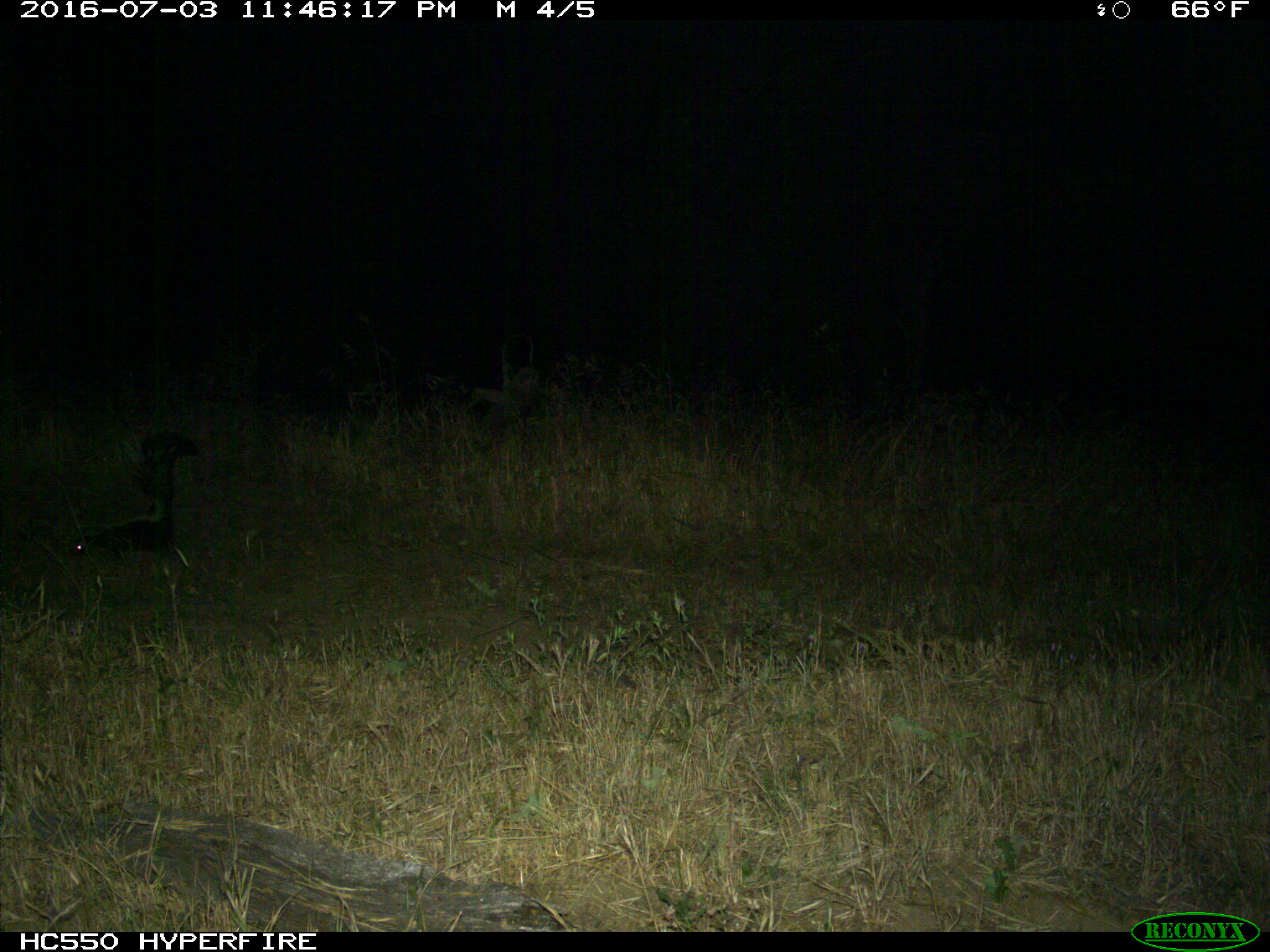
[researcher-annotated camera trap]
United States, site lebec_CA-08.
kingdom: Animalia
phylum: Chordata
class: Mammalia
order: Carnivora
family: Mephitidae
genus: Mephitis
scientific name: Mephitis mephitis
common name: striped skunk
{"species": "Mephitis mephitis (striped skunk)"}